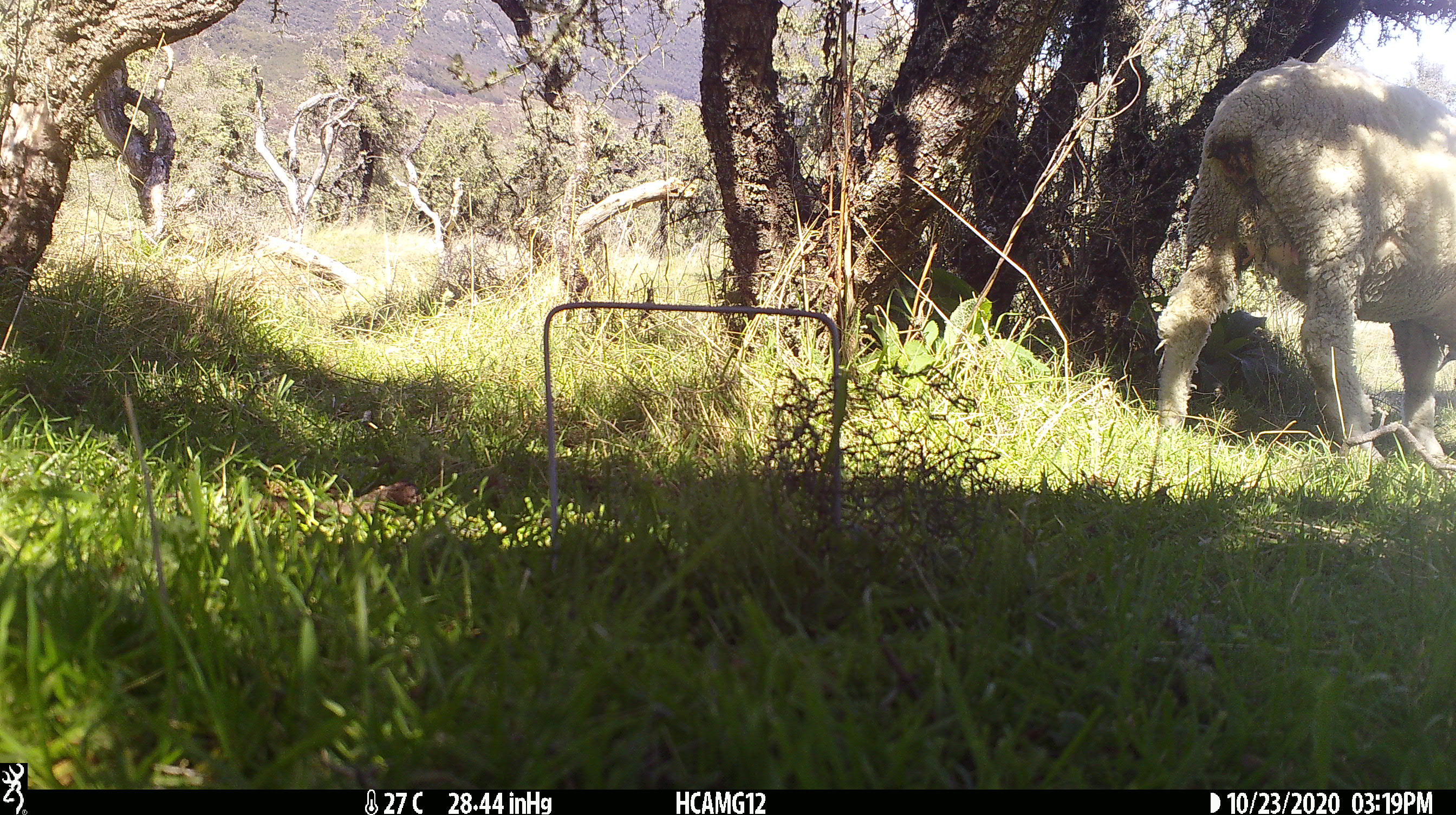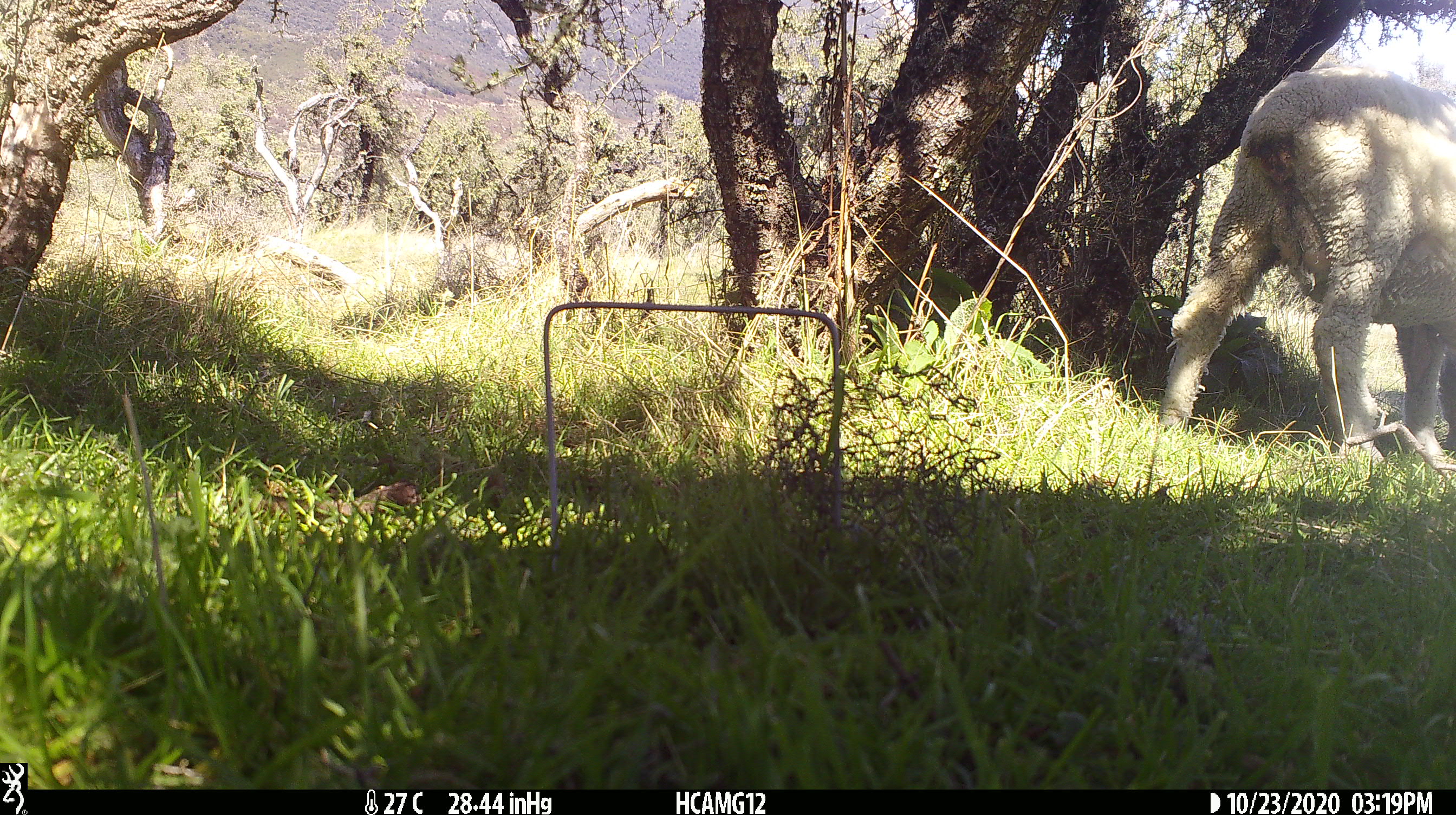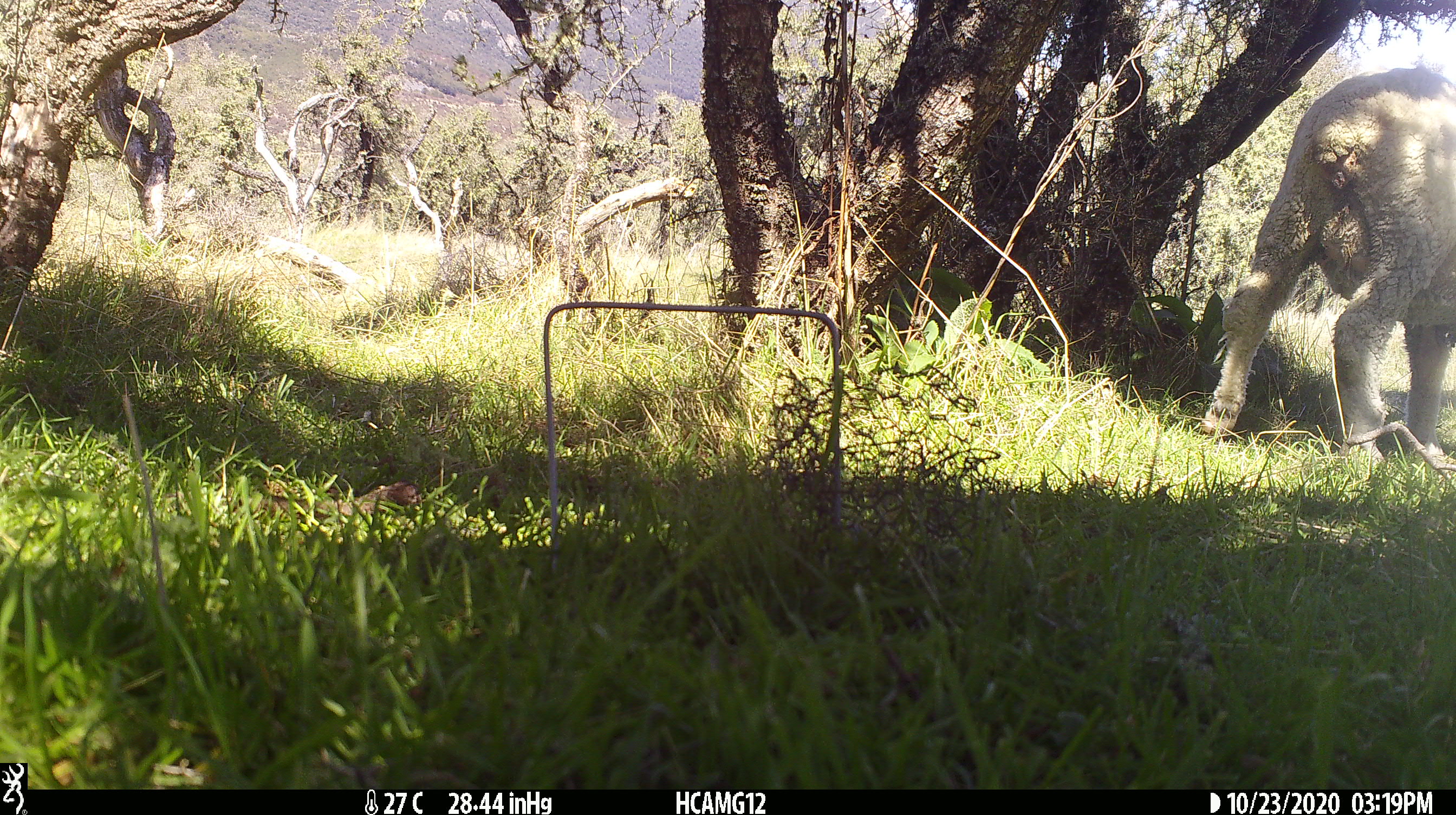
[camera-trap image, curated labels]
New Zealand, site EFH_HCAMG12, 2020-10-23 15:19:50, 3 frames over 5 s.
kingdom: Animalia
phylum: Chordata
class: Mammalia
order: Artiodactyla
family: Bovidae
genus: Ovis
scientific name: Ovis aries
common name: domestic sheep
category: sheep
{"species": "sheep (domestic sheep) (Ovis aries)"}